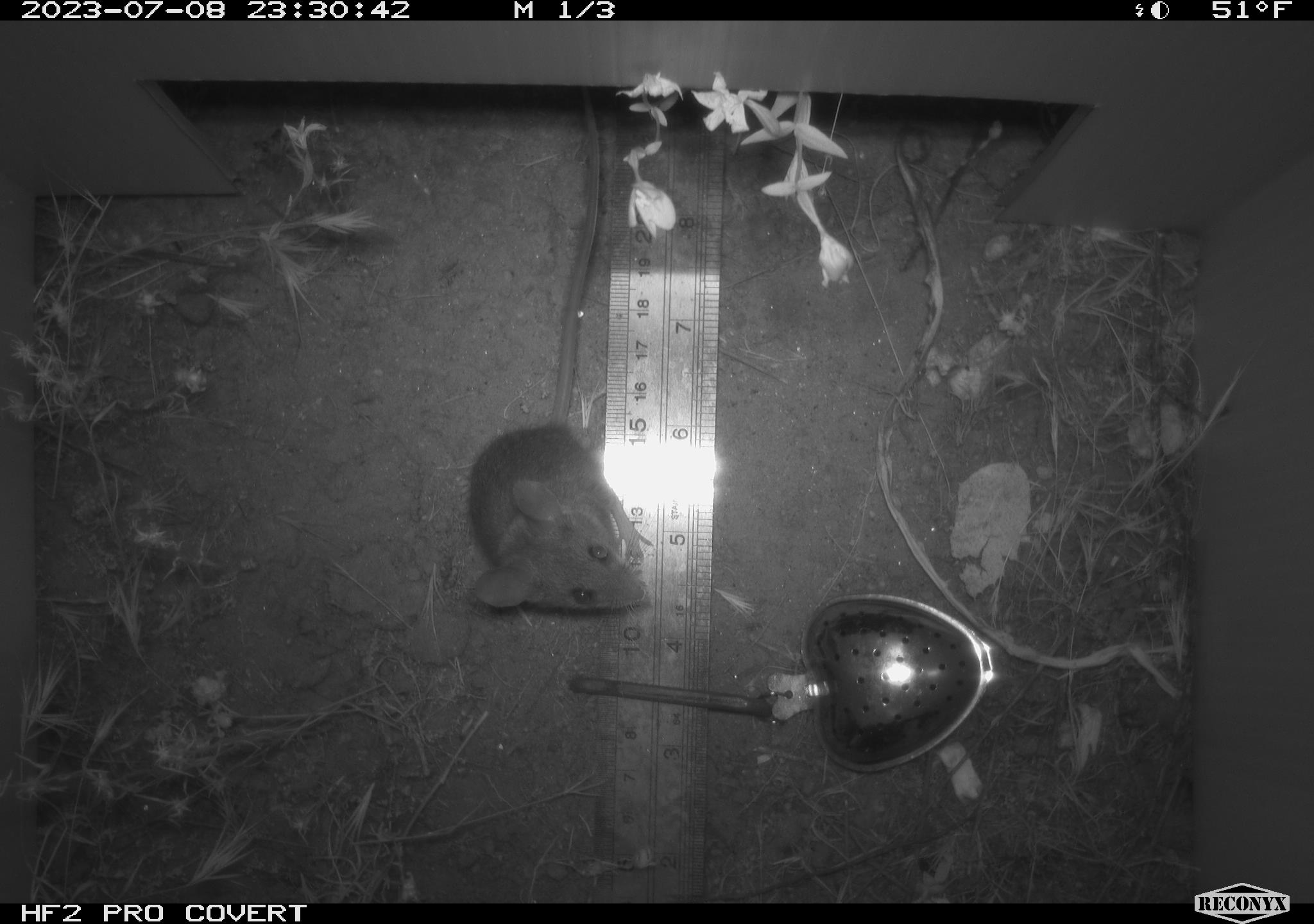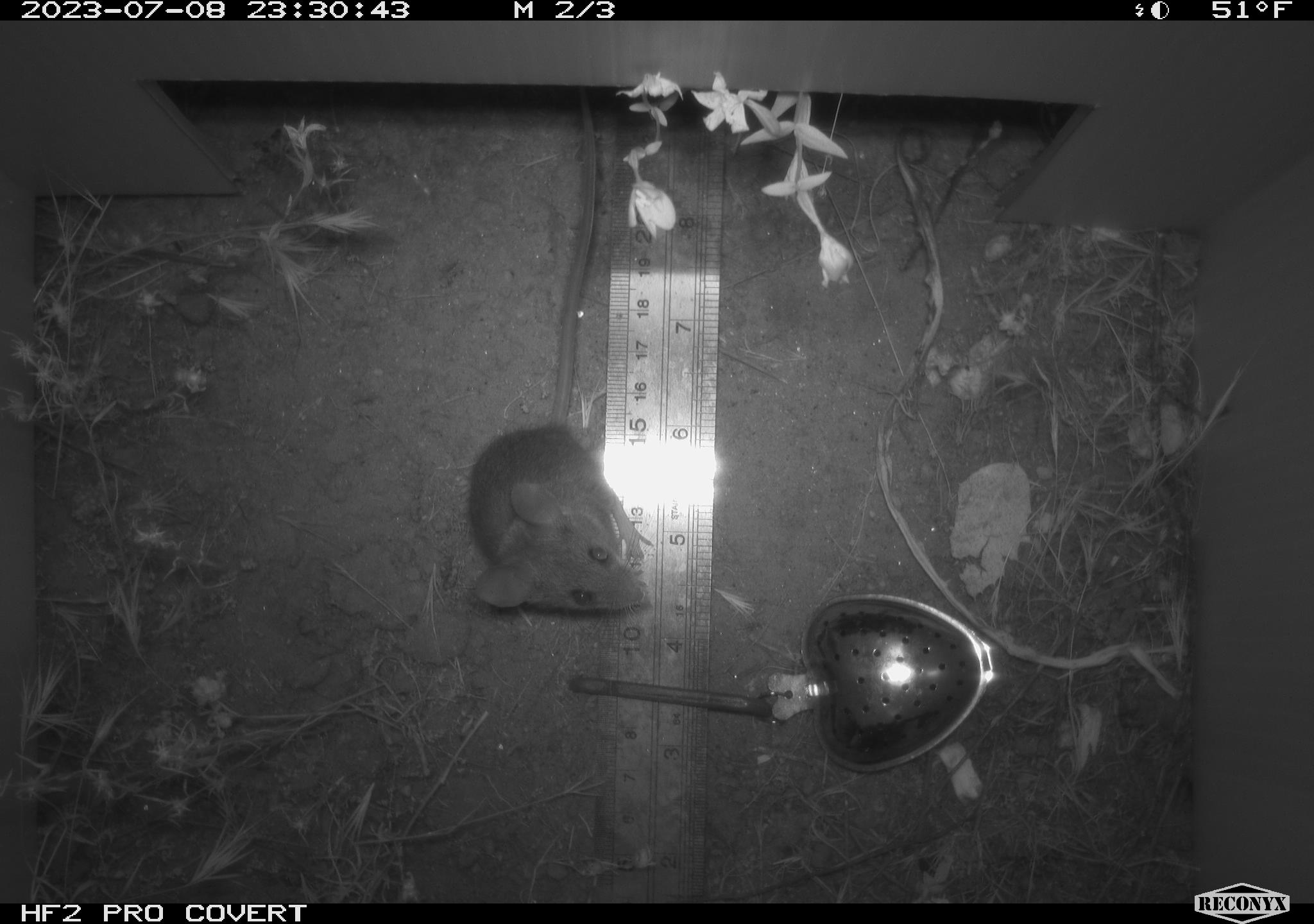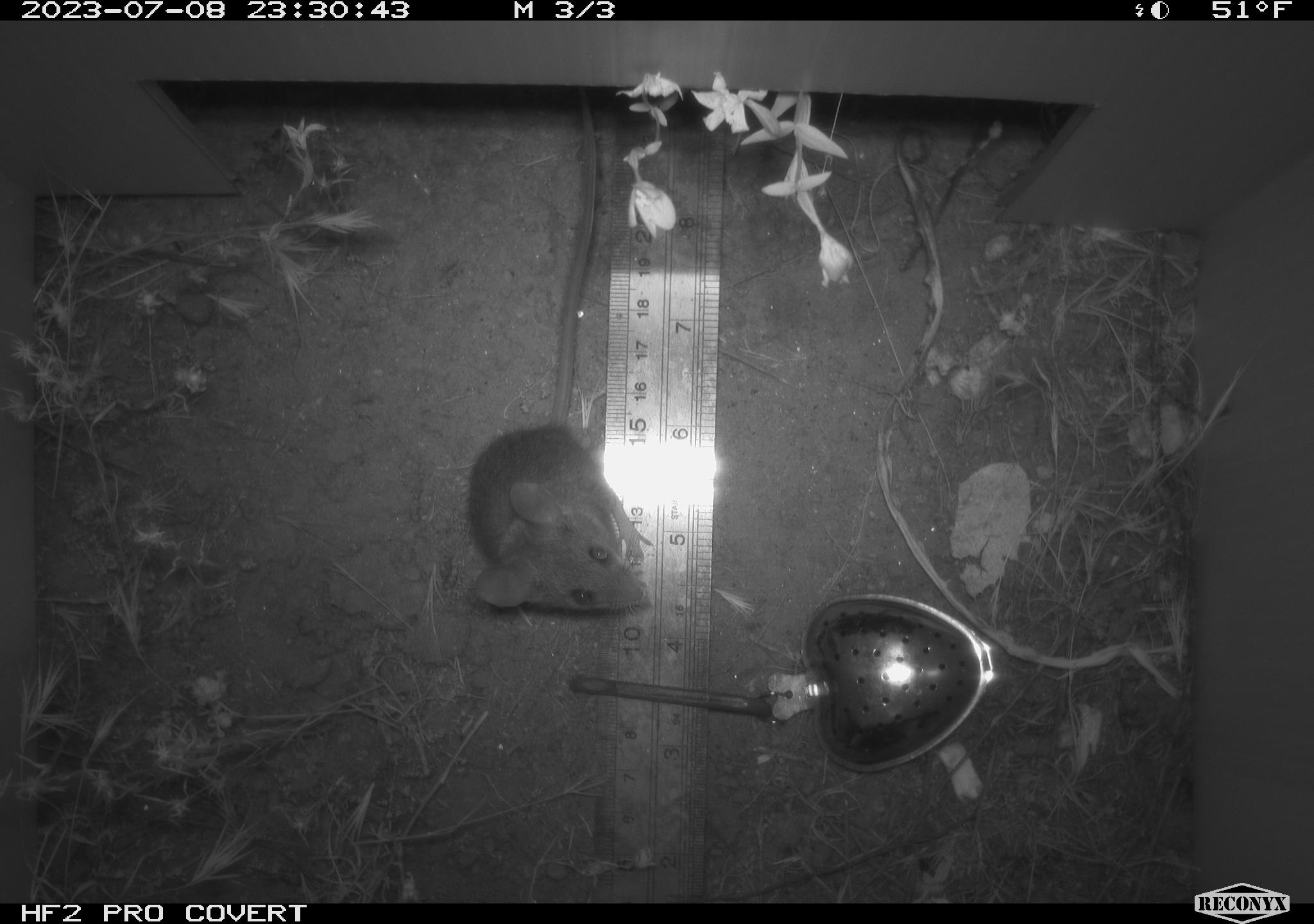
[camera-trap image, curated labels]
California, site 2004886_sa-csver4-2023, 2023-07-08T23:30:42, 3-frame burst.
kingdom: Animalia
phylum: Chordata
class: Mammalia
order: Rodentia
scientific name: Rodentia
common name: mouse species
Mouse species (Rodentia).